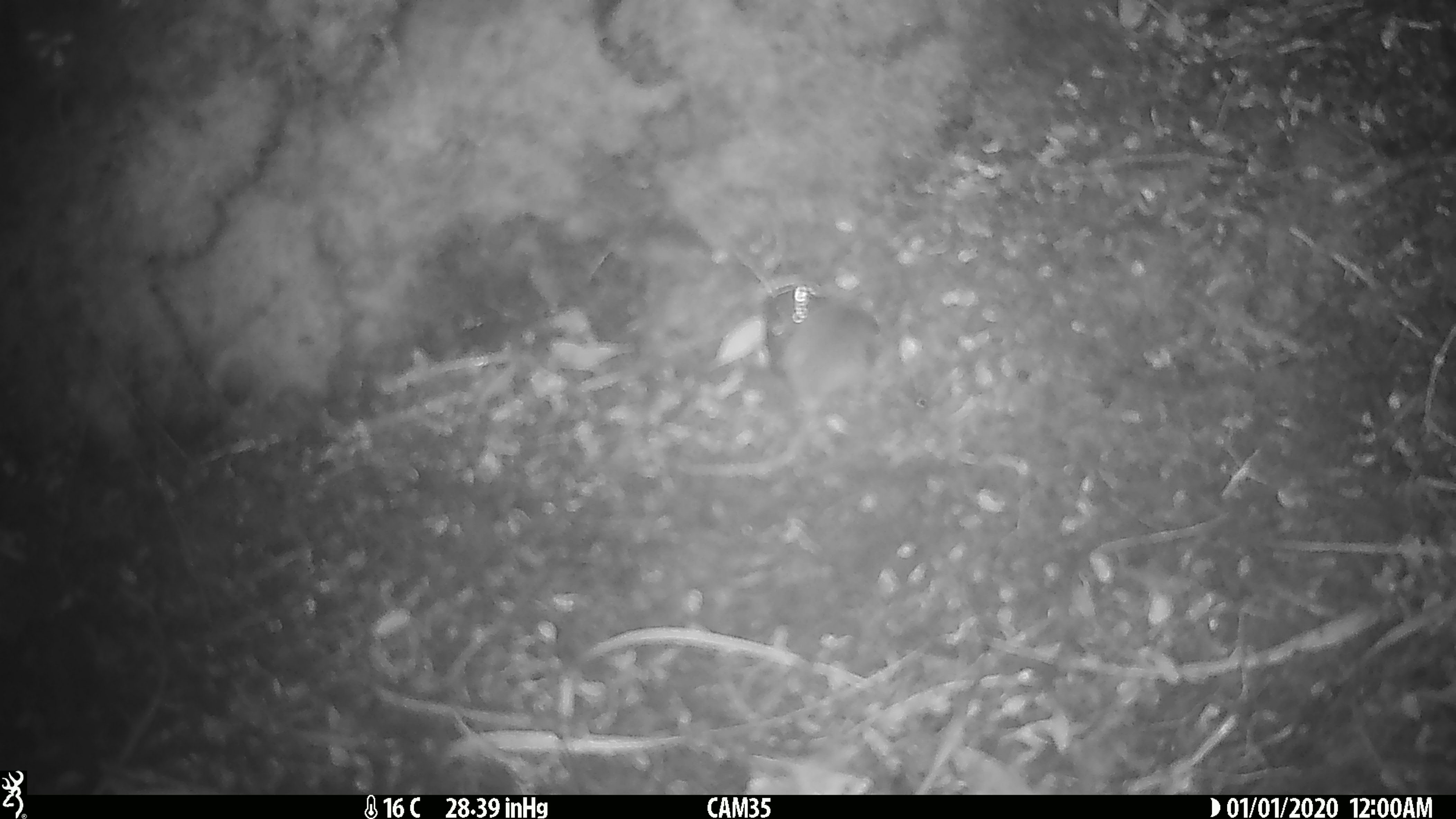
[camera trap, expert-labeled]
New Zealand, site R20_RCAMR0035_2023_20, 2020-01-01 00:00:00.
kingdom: Animalia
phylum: Chordata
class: Mammalia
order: Rodentia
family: Muridae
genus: Mus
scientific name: Mus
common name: mouse